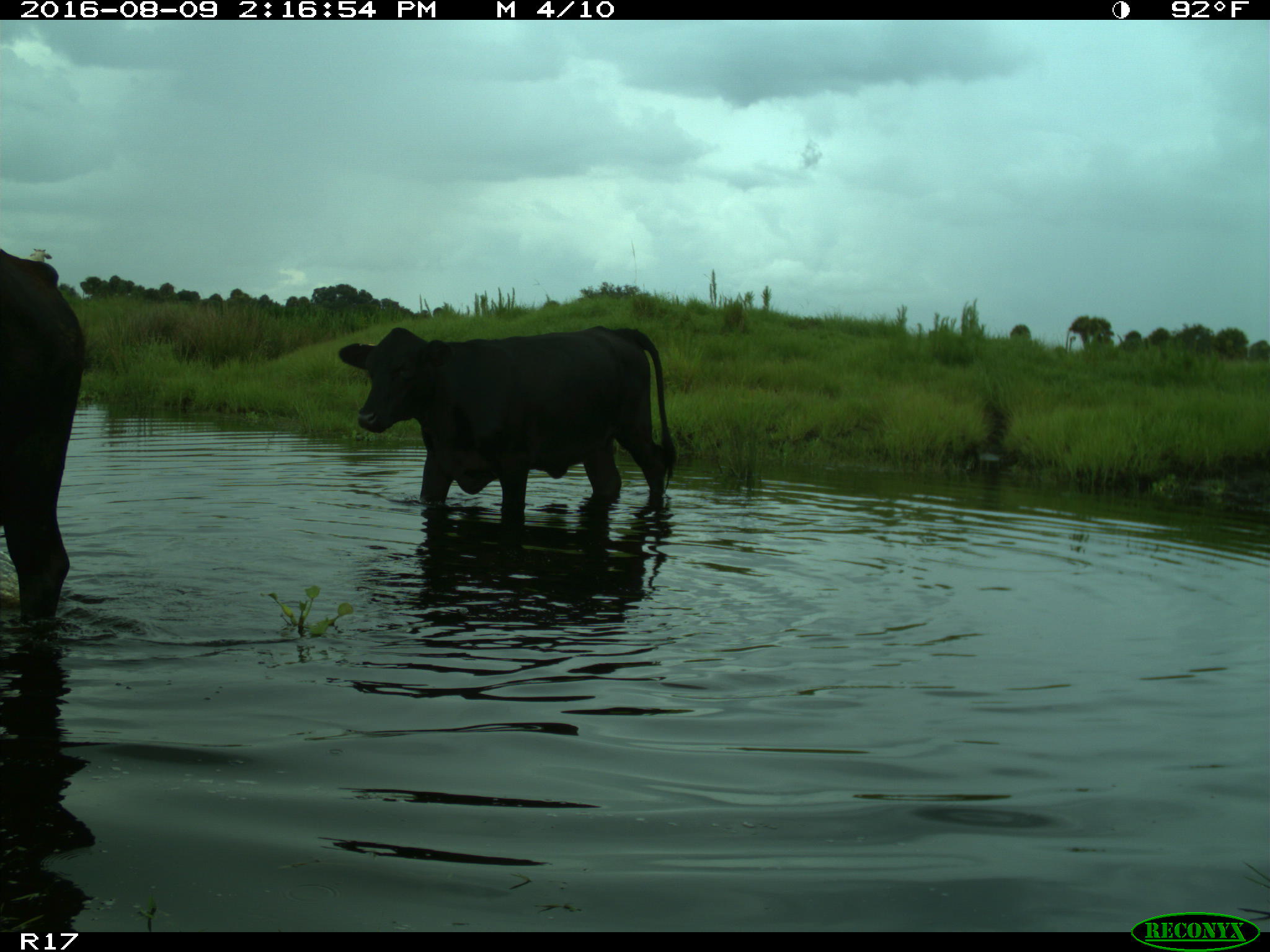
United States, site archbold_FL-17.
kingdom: Animalia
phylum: Chordata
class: Mammalia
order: Artiodactyla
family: Bovidae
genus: Bos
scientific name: Bos taurus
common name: domestic cow